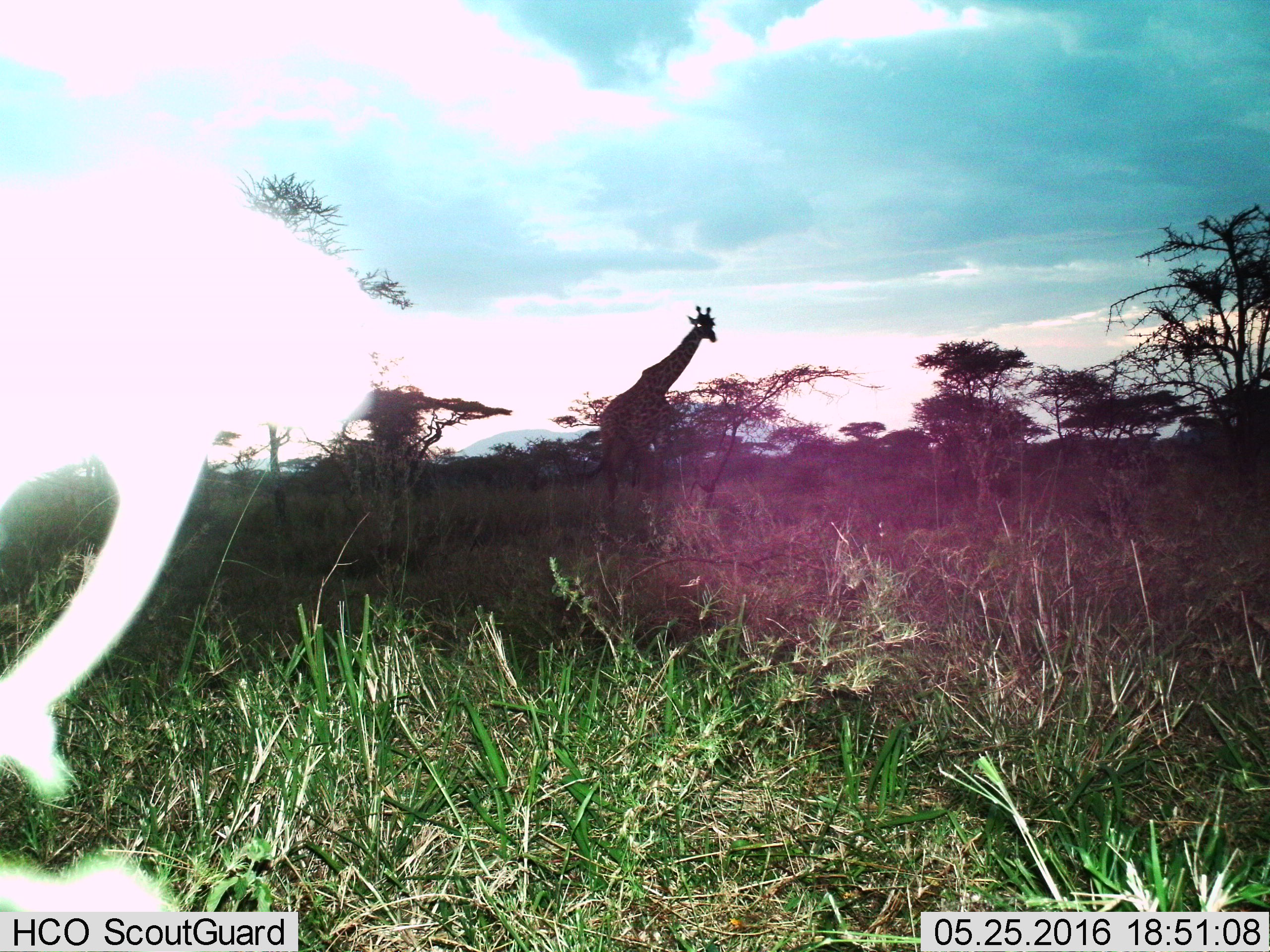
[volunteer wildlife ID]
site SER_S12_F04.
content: unidentified animal